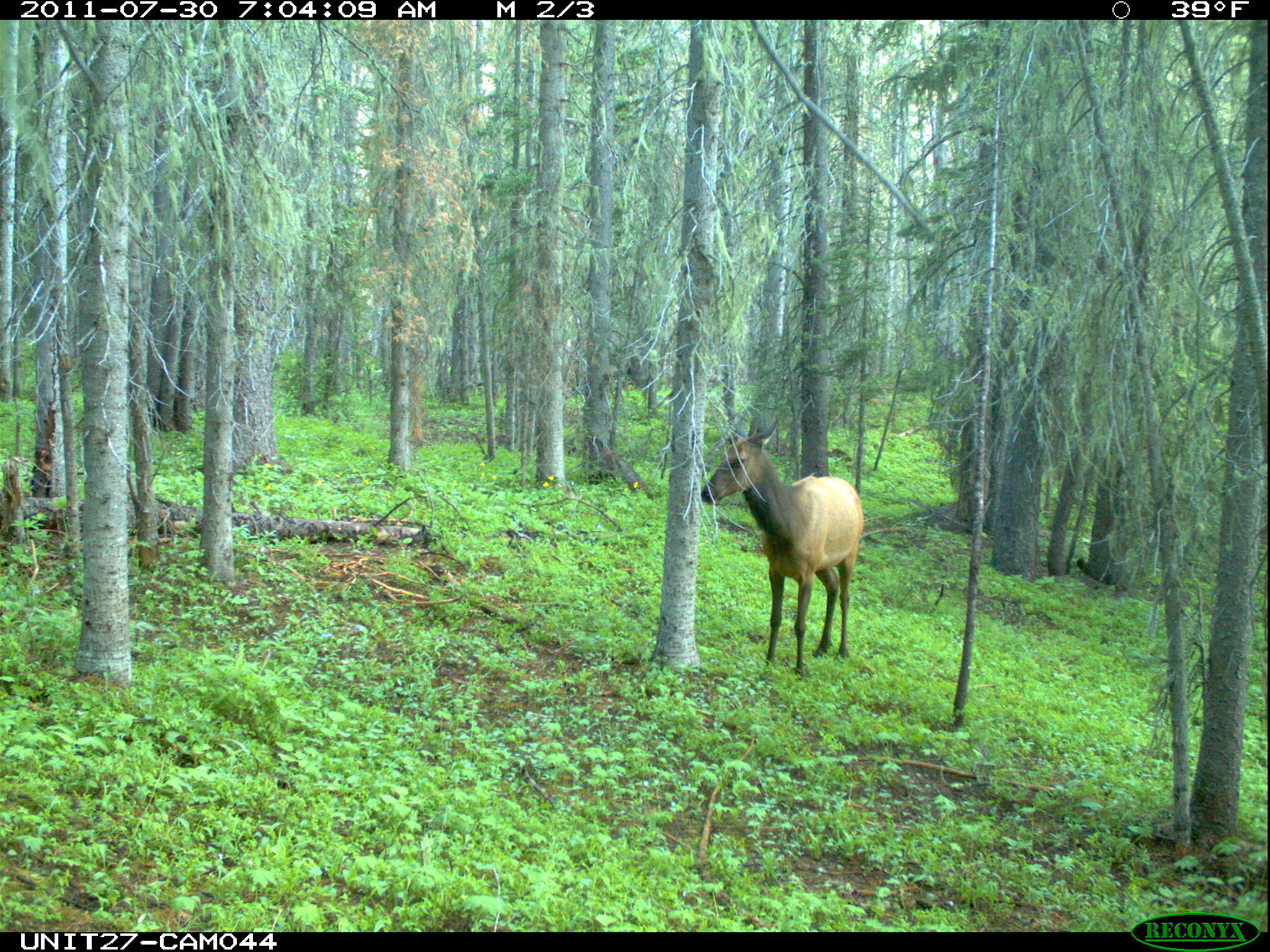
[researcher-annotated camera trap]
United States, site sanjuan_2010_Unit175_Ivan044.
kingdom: Animalia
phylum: Chordata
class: Mammalia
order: Artiodactyla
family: Cervidae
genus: Cervus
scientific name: Cervus elaphus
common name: red deer